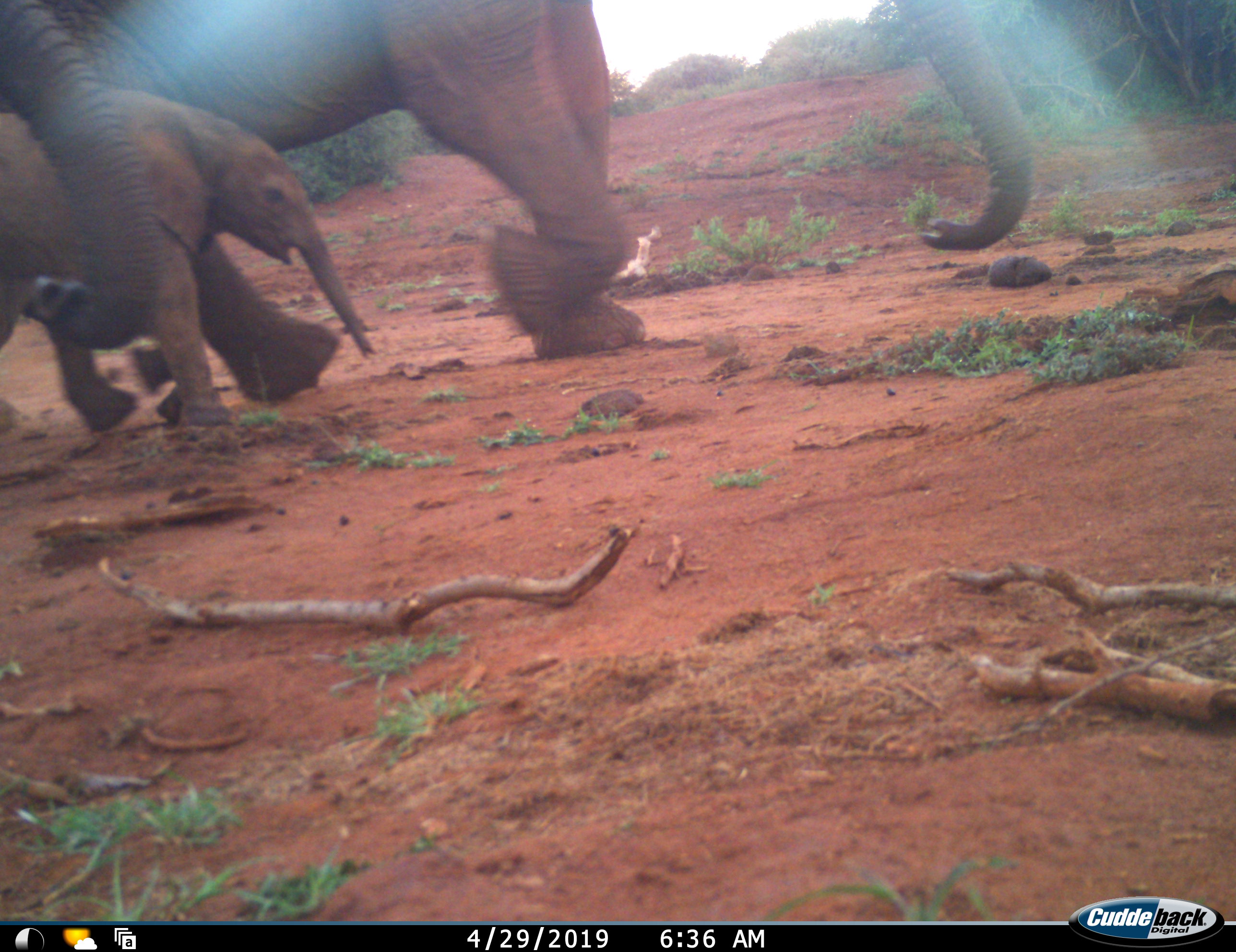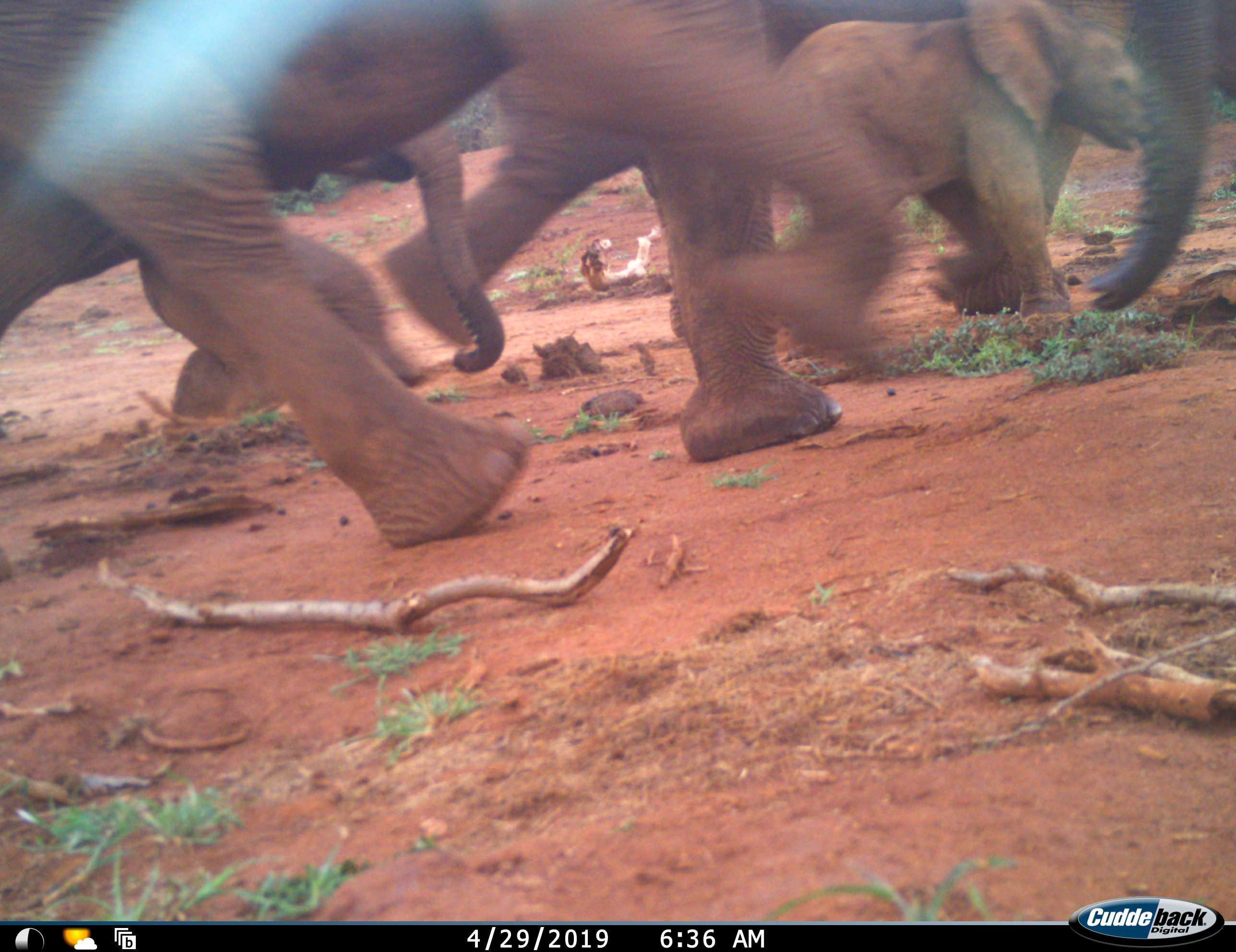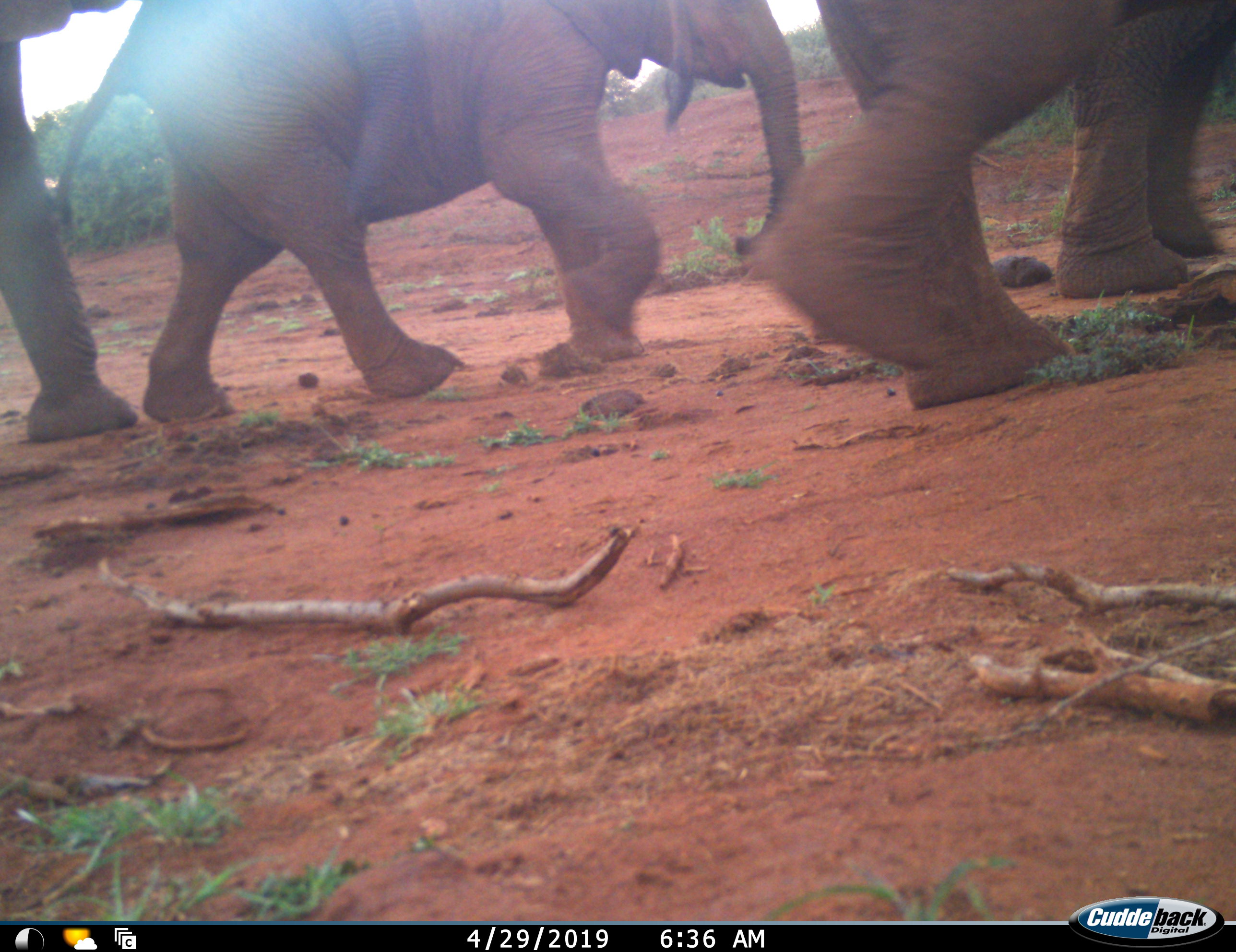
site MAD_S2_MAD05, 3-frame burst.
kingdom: Animalia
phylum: Chordata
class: Mammalia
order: Proboscidea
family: Elephantidae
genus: Loxodonta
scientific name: Loxodonta africana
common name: african bush elephant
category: elephant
Elephant (african bush elephant) (Loxodonta africana), count 5. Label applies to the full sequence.